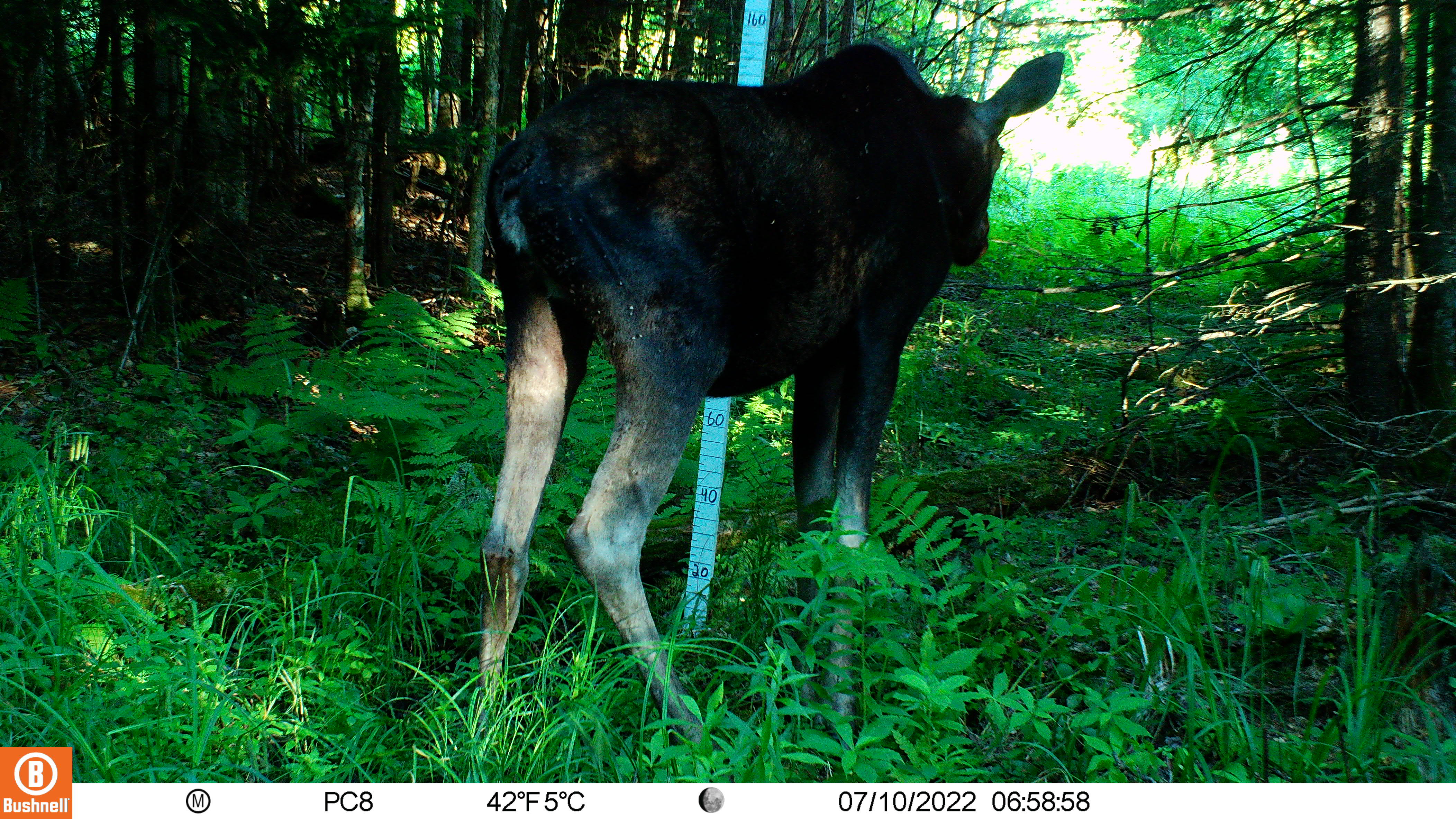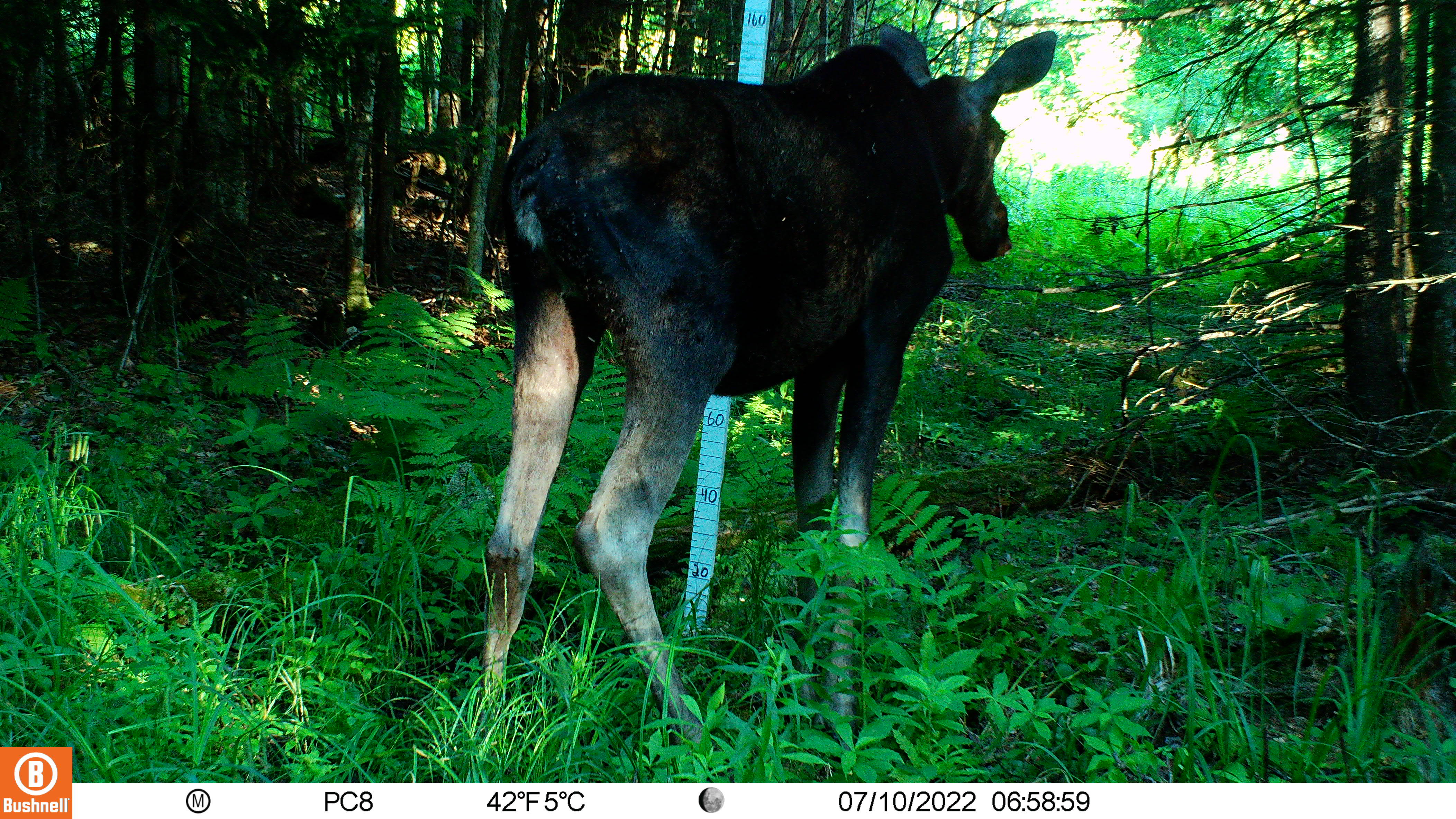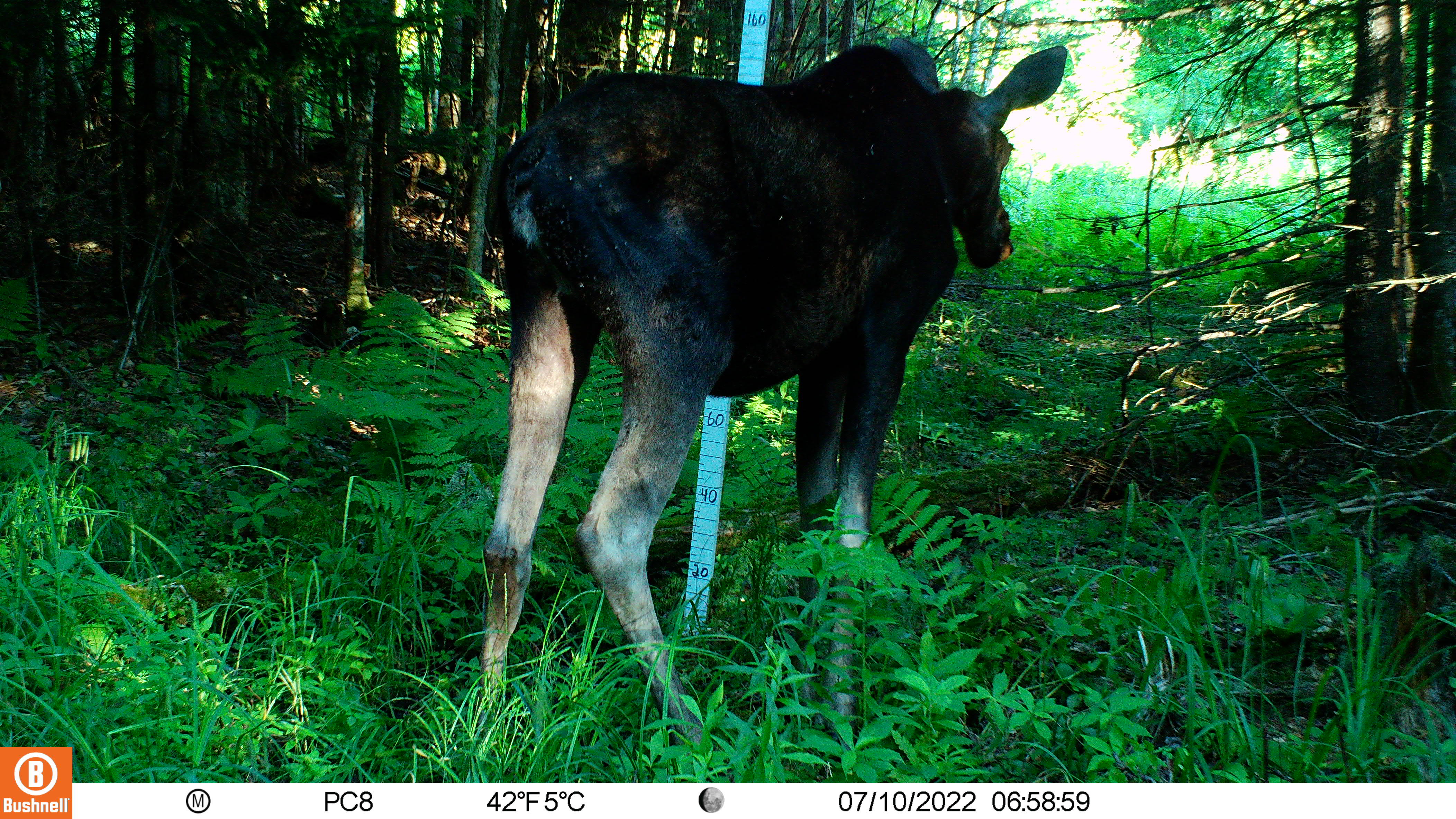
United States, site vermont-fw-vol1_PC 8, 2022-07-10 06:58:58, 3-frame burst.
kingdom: Animalia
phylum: Chordata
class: Mammalia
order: Artiodactyla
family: Cervidae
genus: Alces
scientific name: Alces alces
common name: moose